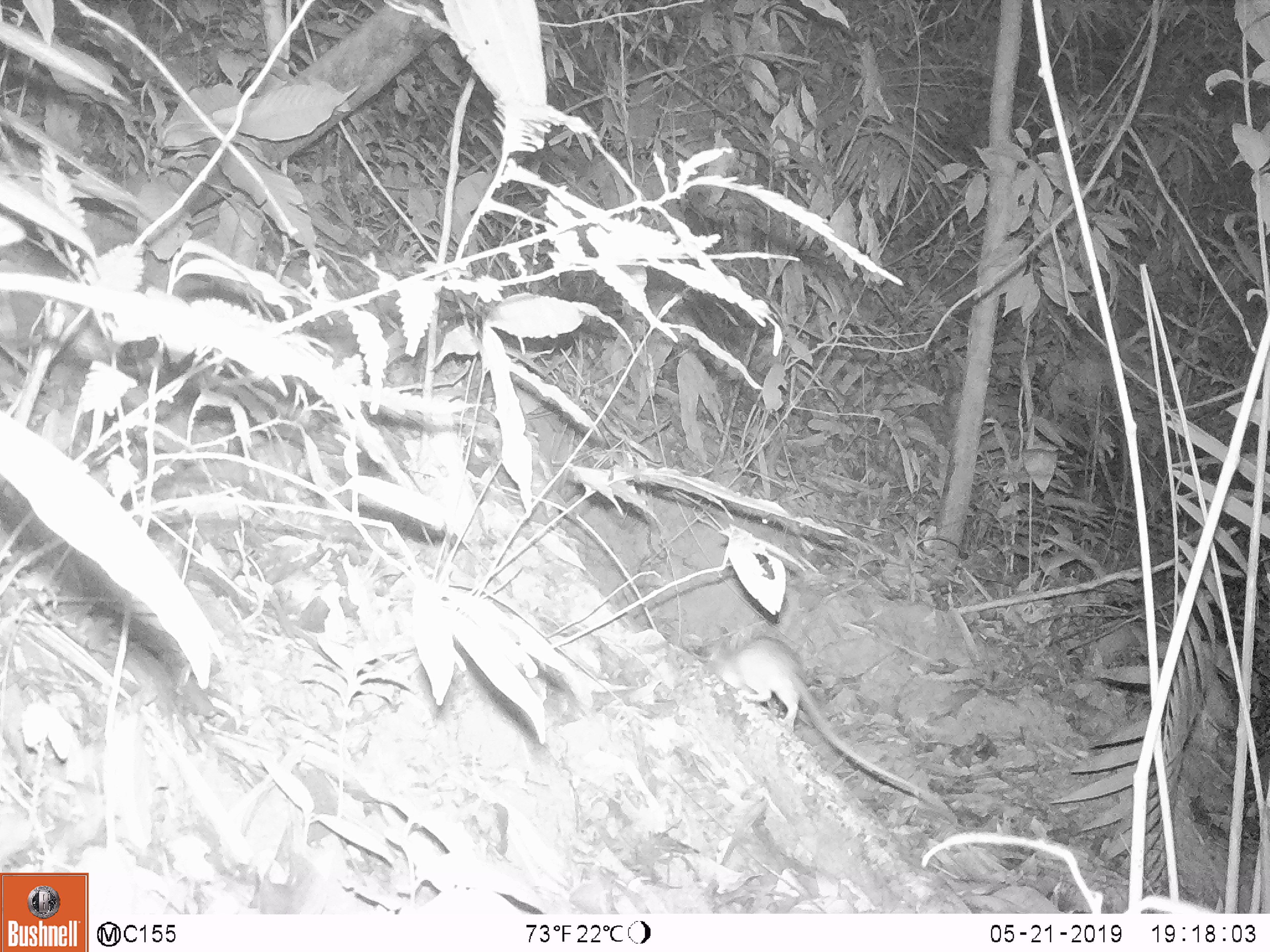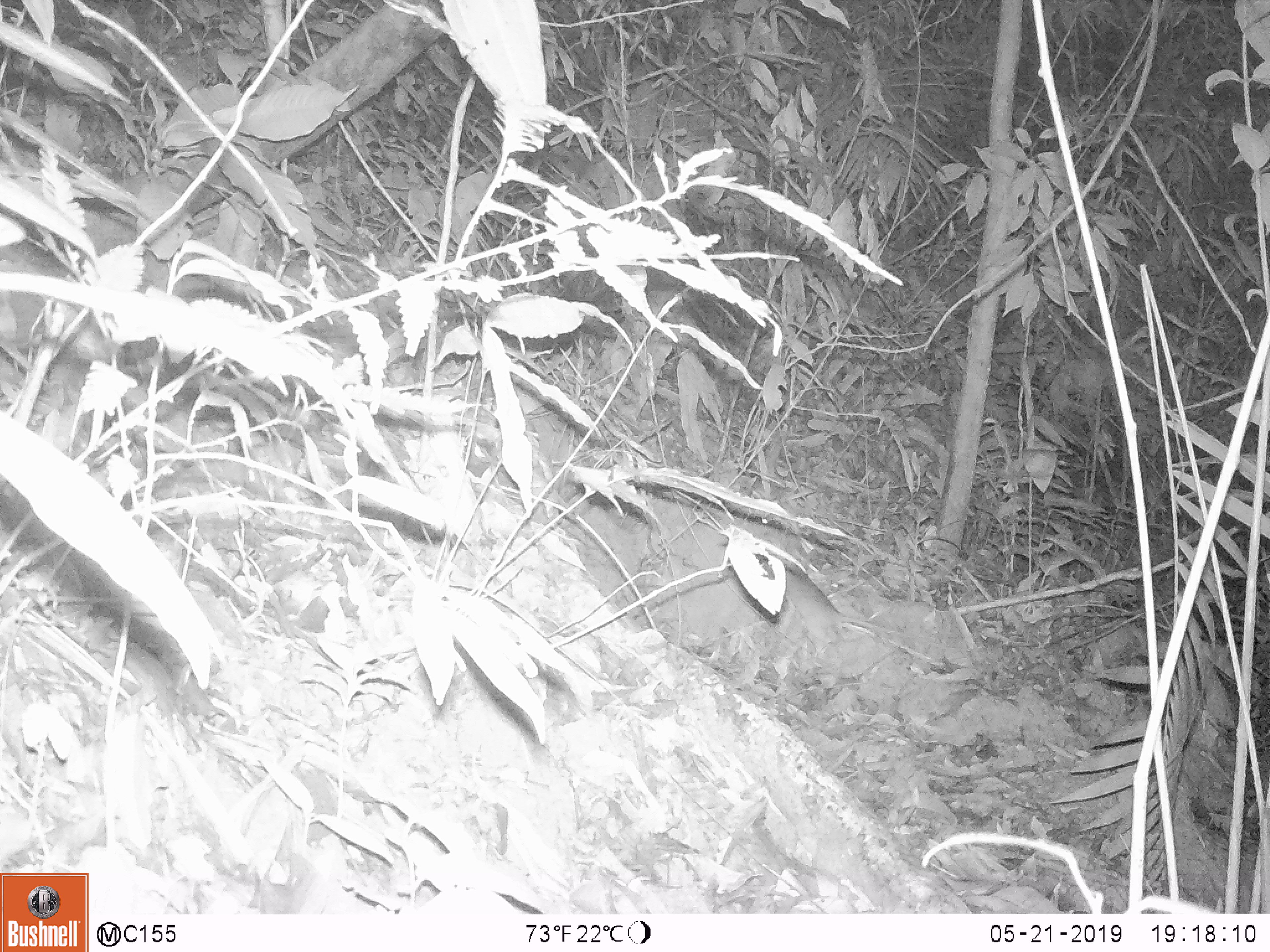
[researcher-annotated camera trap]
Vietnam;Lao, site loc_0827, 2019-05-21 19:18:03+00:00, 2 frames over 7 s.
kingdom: Animalia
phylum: Chordata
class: Mammalia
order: Rodentia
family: Muridae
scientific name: Muridae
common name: old-world mice and rats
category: unidentified murid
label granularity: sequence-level